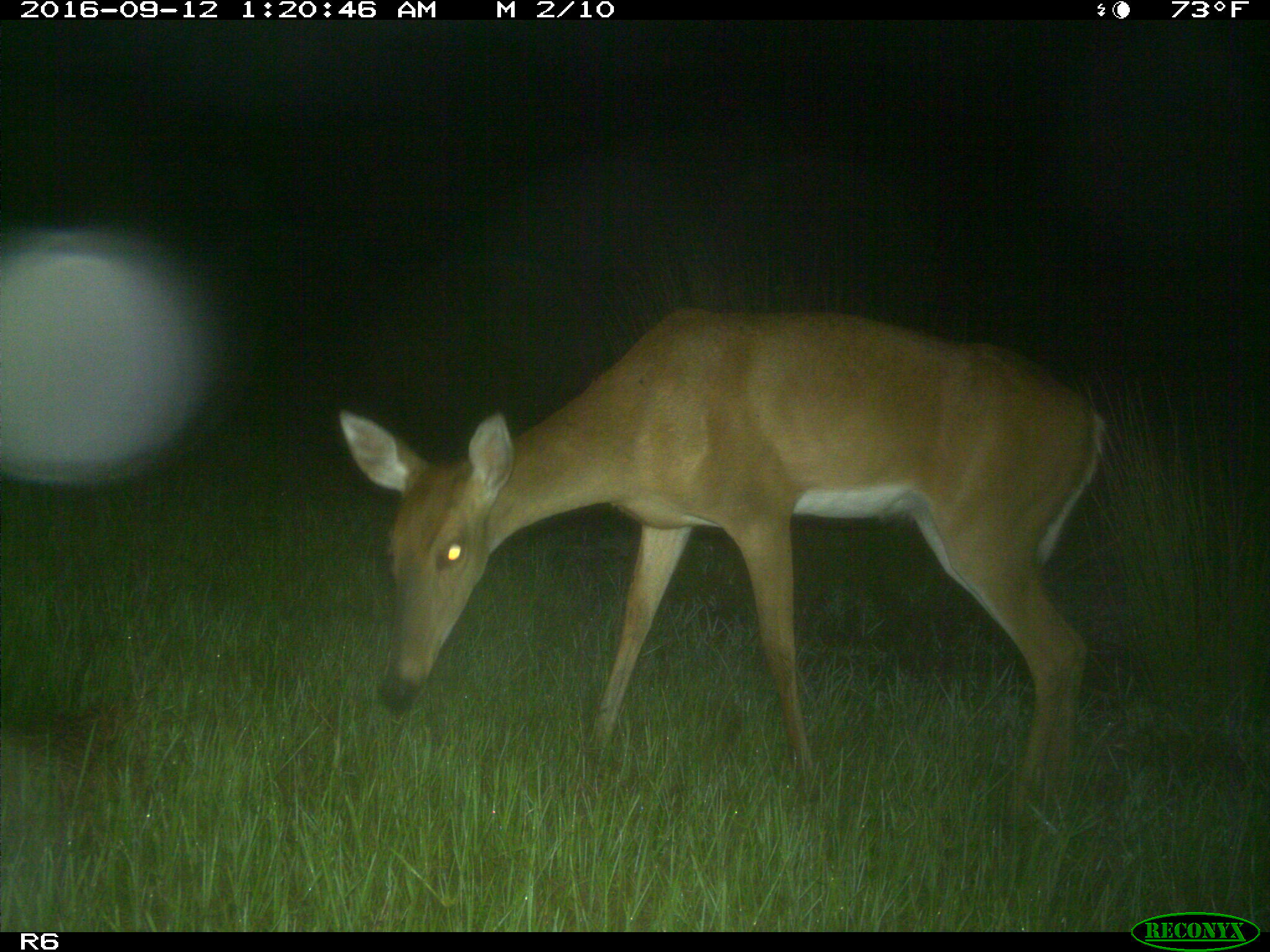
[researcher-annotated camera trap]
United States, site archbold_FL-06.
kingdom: Animalia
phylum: Chordata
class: Mammalia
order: Artiodactyla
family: Cervidae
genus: Odocoileus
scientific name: Odocoileus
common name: deer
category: unidentified deer